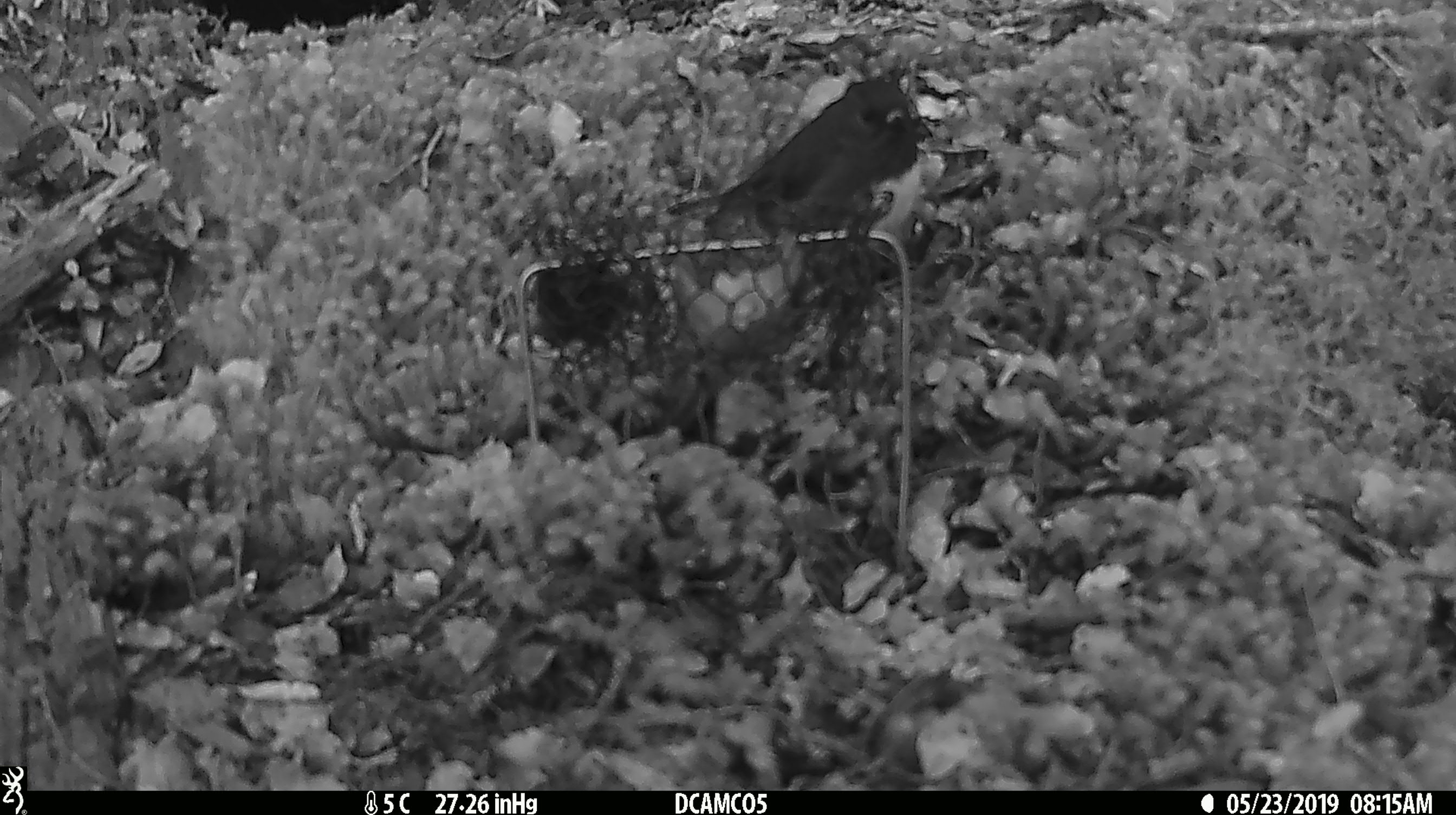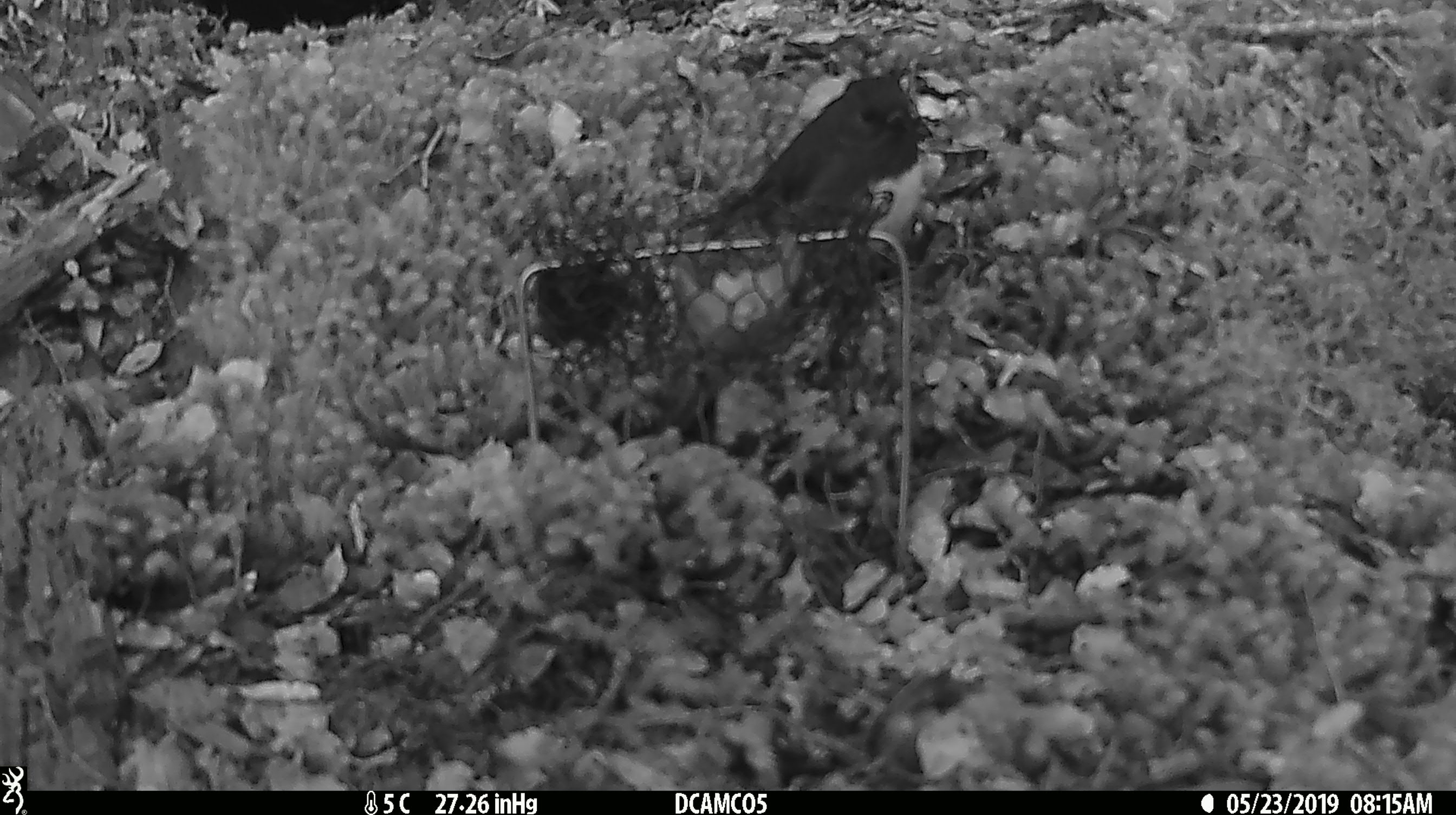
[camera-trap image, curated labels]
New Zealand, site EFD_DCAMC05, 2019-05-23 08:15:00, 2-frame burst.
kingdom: Animalia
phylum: Chordata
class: Aves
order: Passeriformes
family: Petroicidae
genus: Petroica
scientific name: Petroica australis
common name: new zealand robin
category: robin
Robin (new zealand robin) (Petroica australis).